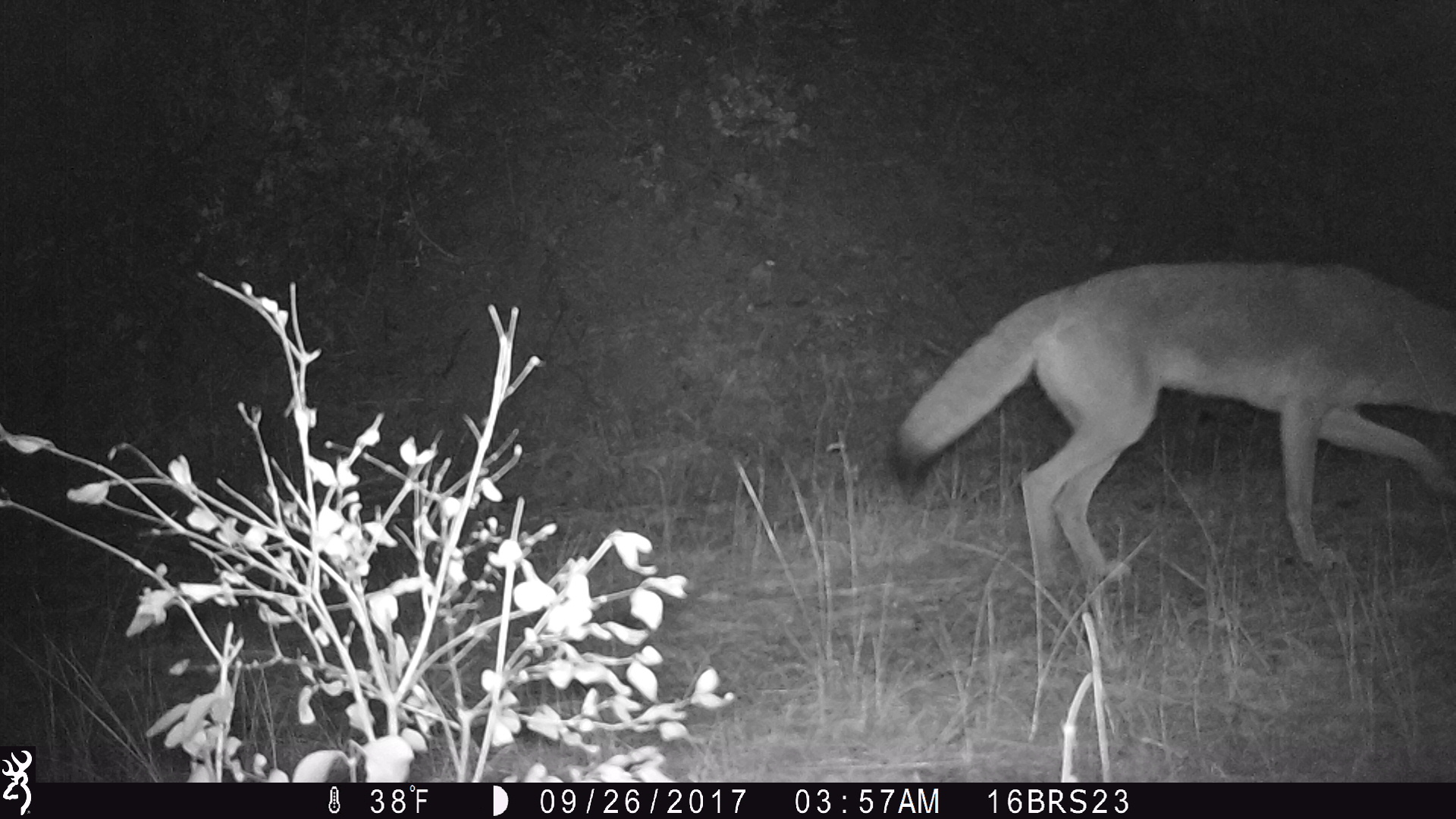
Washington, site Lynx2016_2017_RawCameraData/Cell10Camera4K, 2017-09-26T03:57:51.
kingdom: Animalia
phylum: Chordata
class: Mammalia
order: Carnivora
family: Canidae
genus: Canis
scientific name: Canis latrans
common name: coyote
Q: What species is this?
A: Canis latrans (coyote).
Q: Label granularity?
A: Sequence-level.